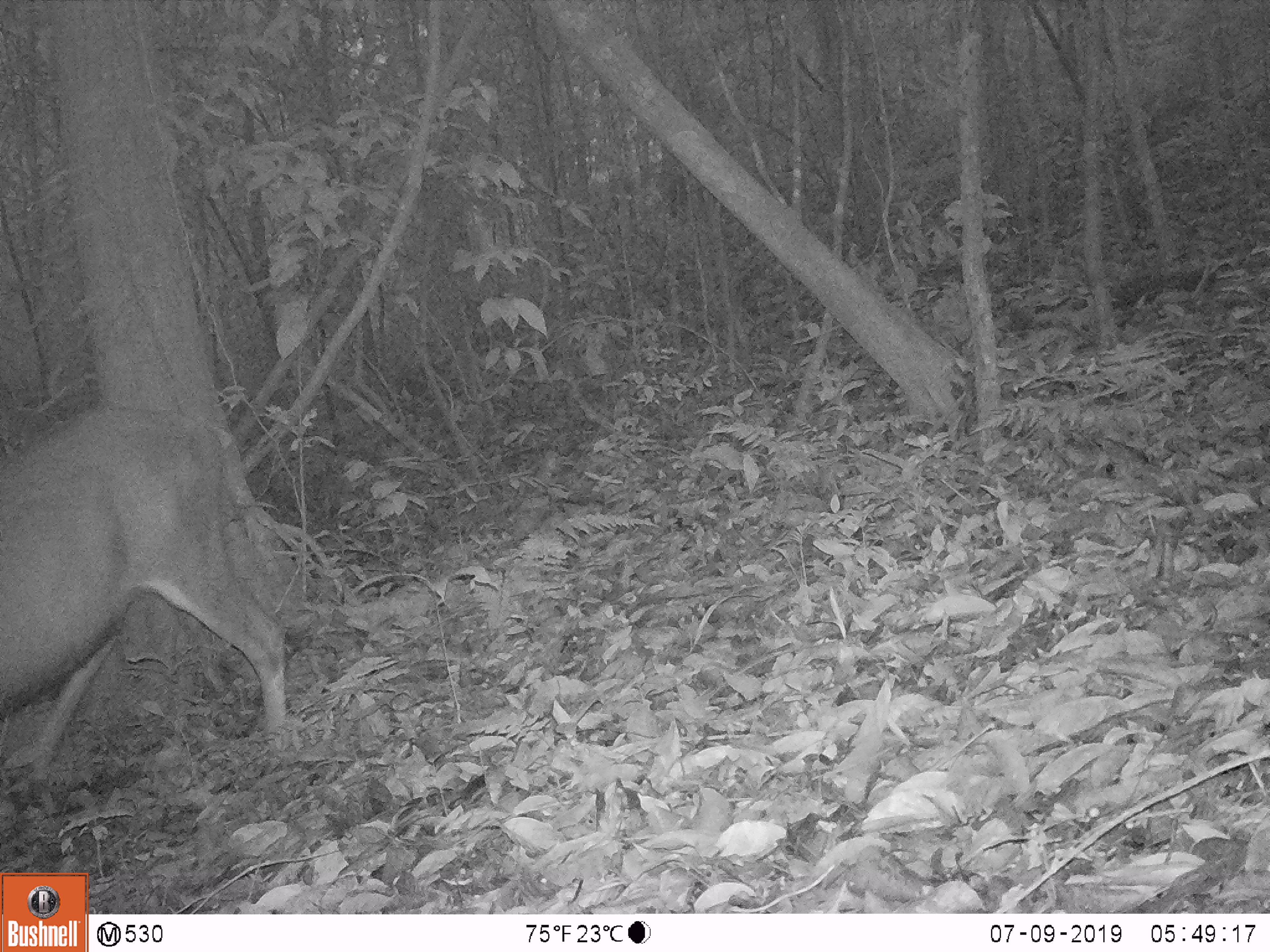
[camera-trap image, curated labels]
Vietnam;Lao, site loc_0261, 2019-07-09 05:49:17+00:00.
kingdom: Animalia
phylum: Chordata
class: Mammalia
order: Artiodactyla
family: Cervidae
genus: Rusa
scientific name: Rusa unicolor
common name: sambar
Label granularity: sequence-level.